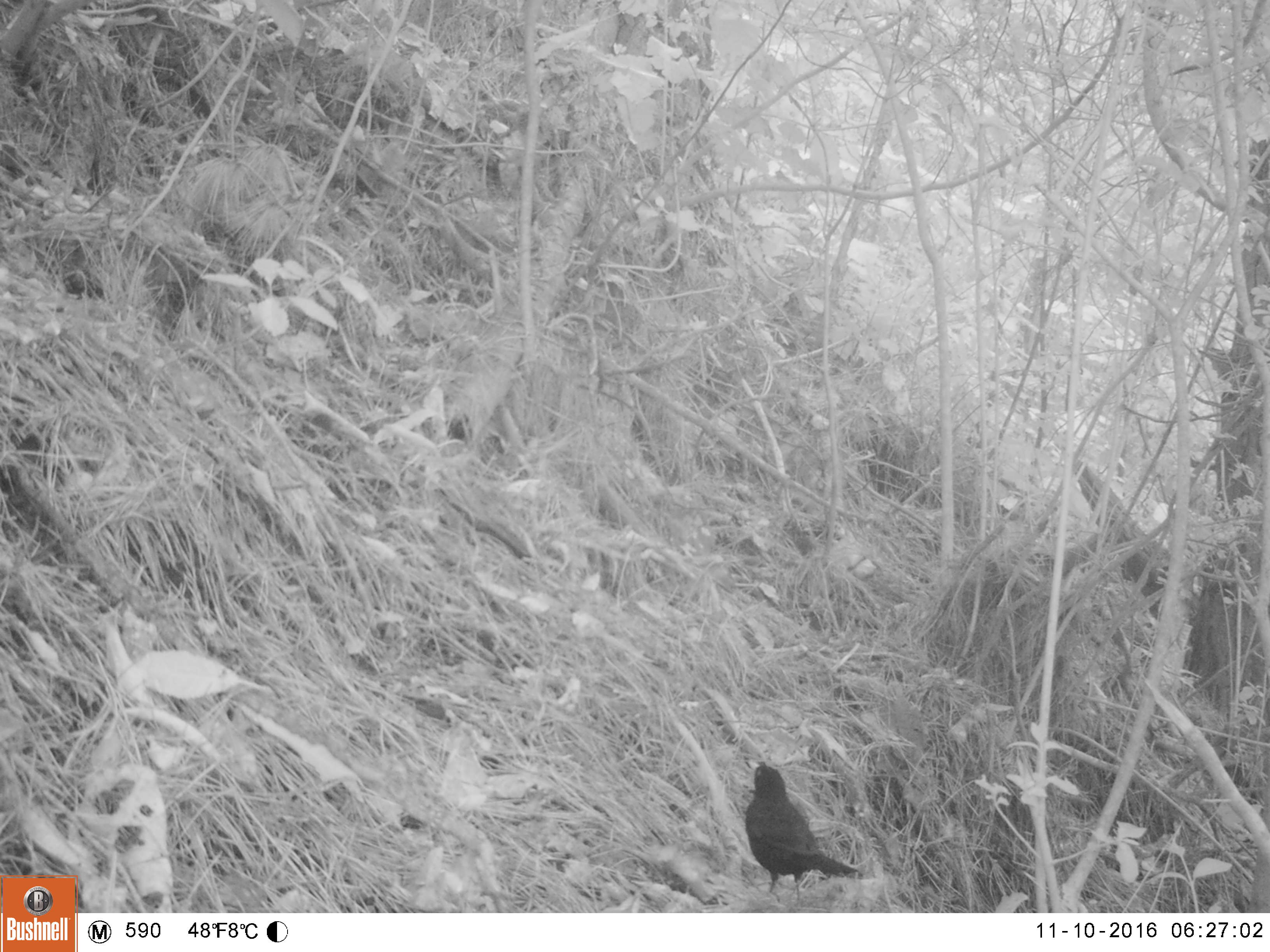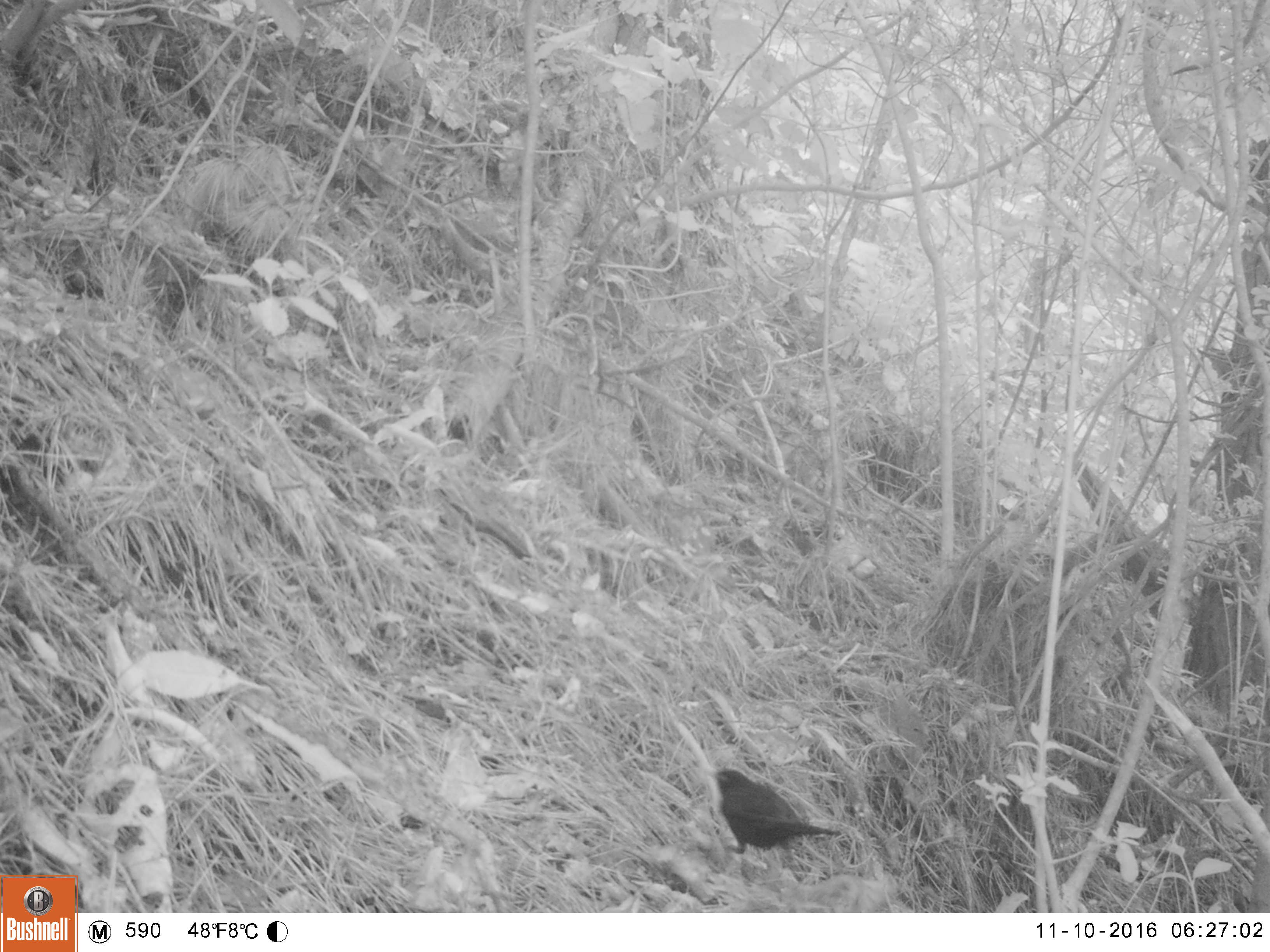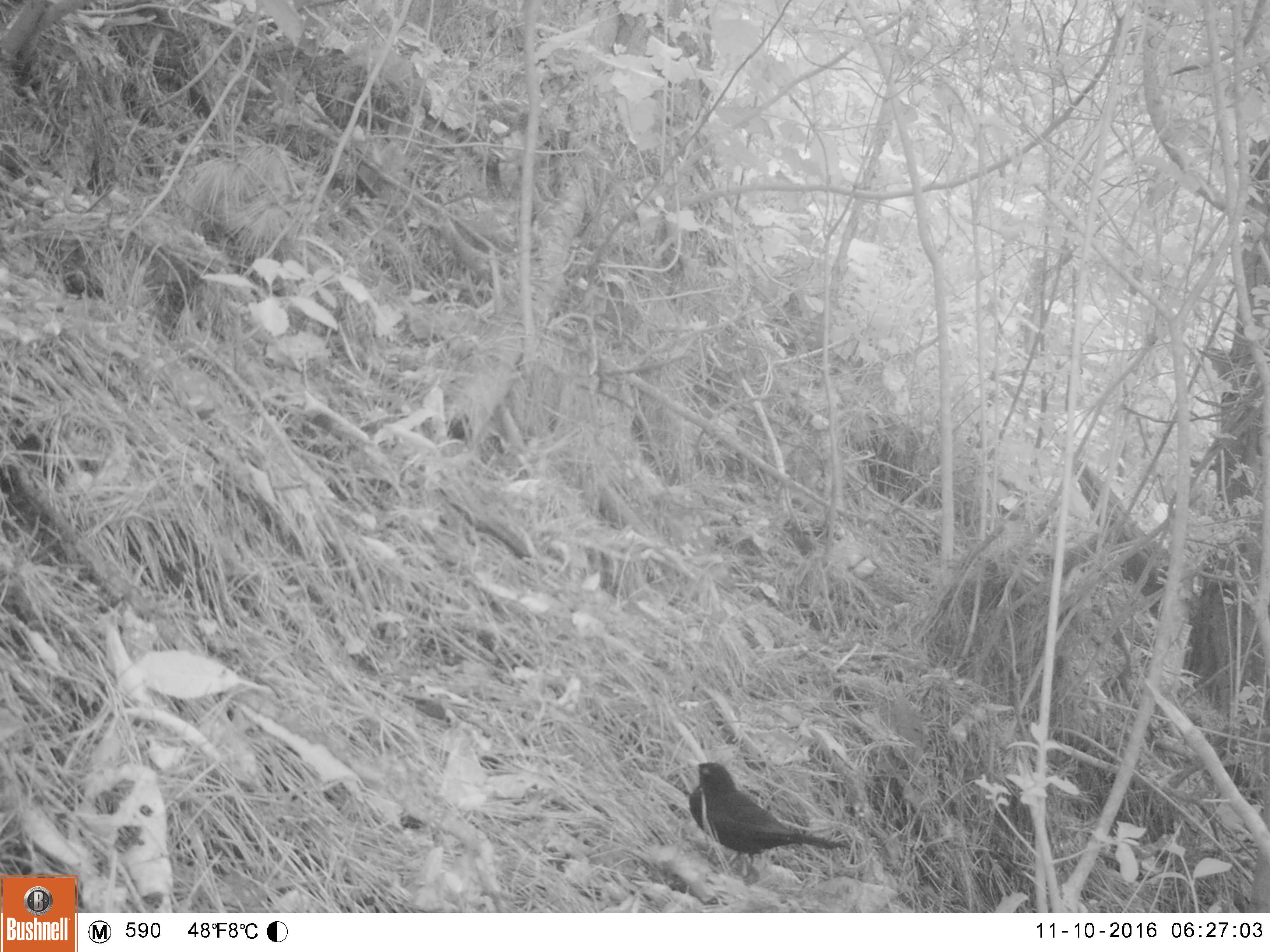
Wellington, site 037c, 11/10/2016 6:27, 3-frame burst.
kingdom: Animalia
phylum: Chordata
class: Aves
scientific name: Aves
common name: bird